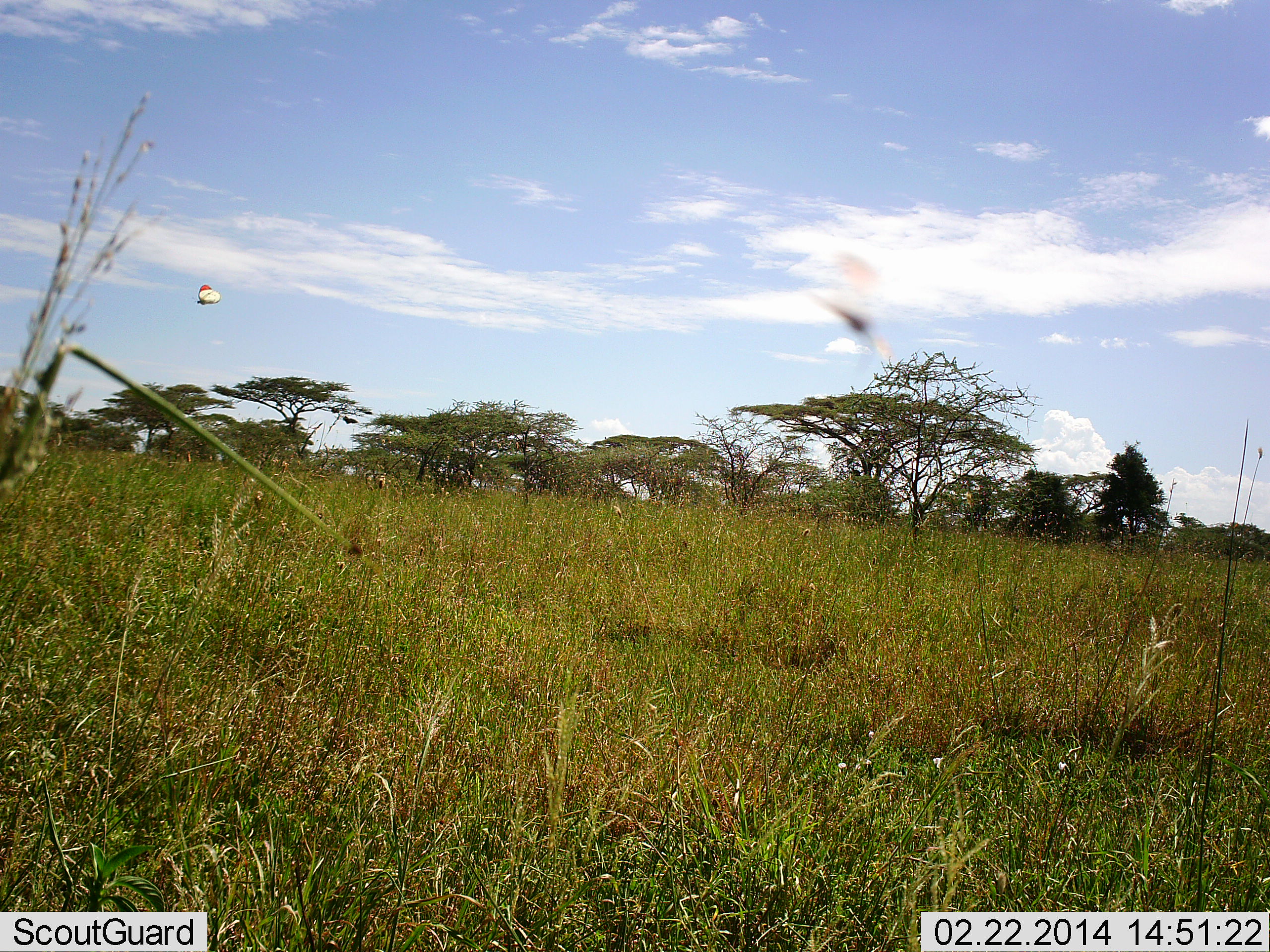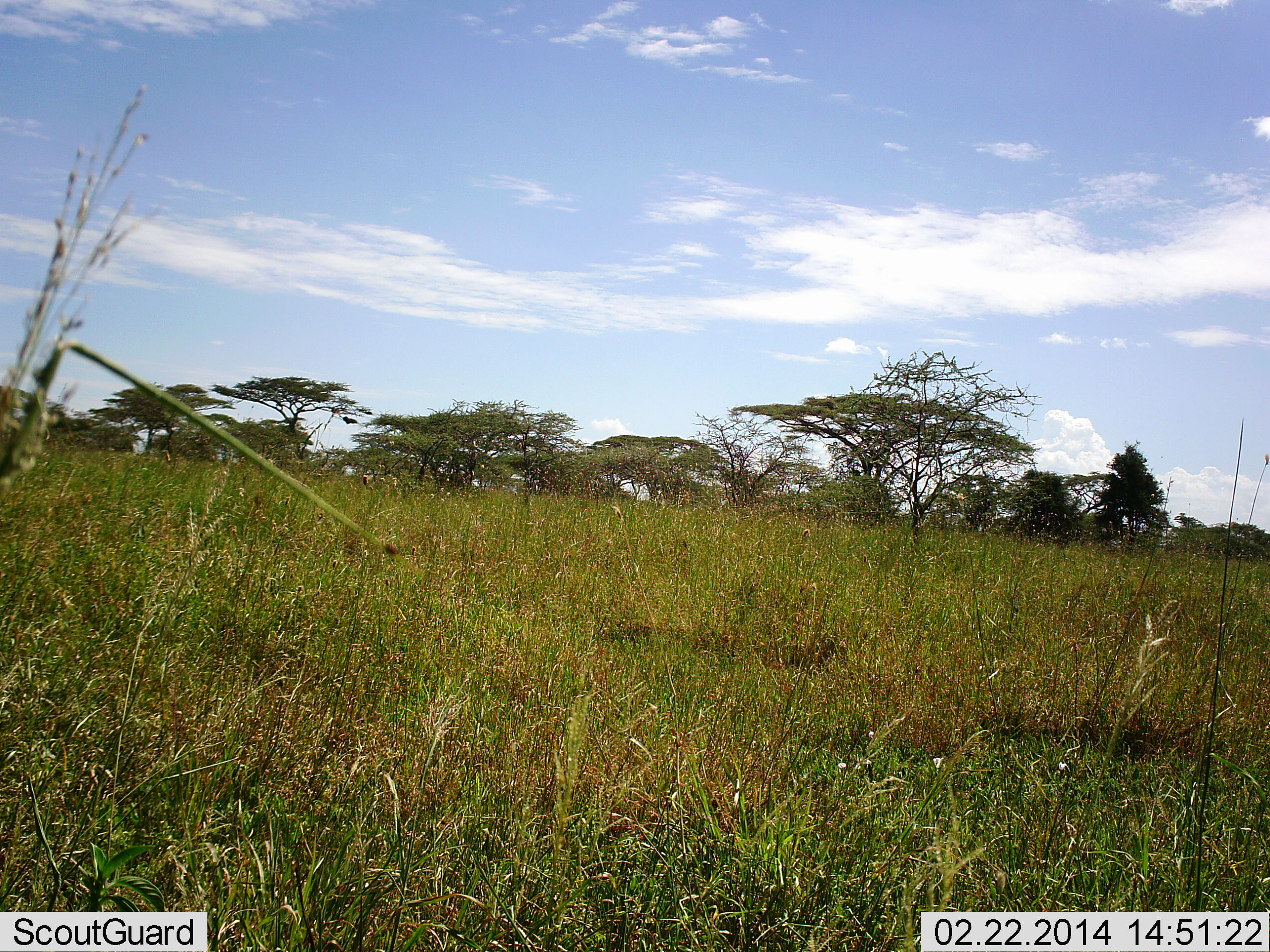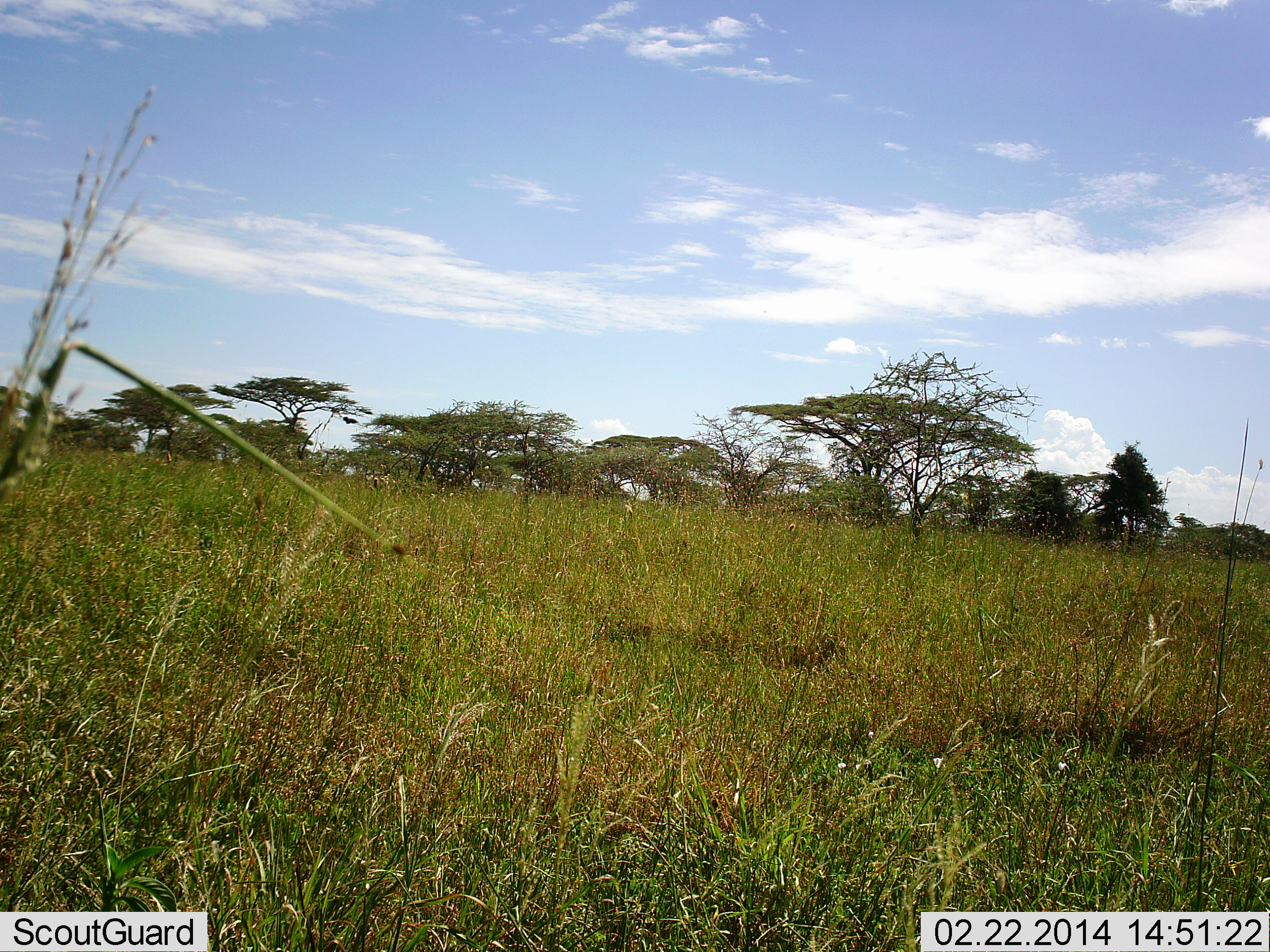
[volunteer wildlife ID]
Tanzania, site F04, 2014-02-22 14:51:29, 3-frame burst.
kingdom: Animalia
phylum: Arthropoda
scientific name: Arthropoda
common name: arthropods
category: insectspider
Insectspider (arthropods) (Arthropoda), count 2. Behavior (volunteer vote fractions): standing 0%, resting 0%, moving 100%, interacting 0%. Young present (vote fraction): 0%. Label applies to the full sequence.